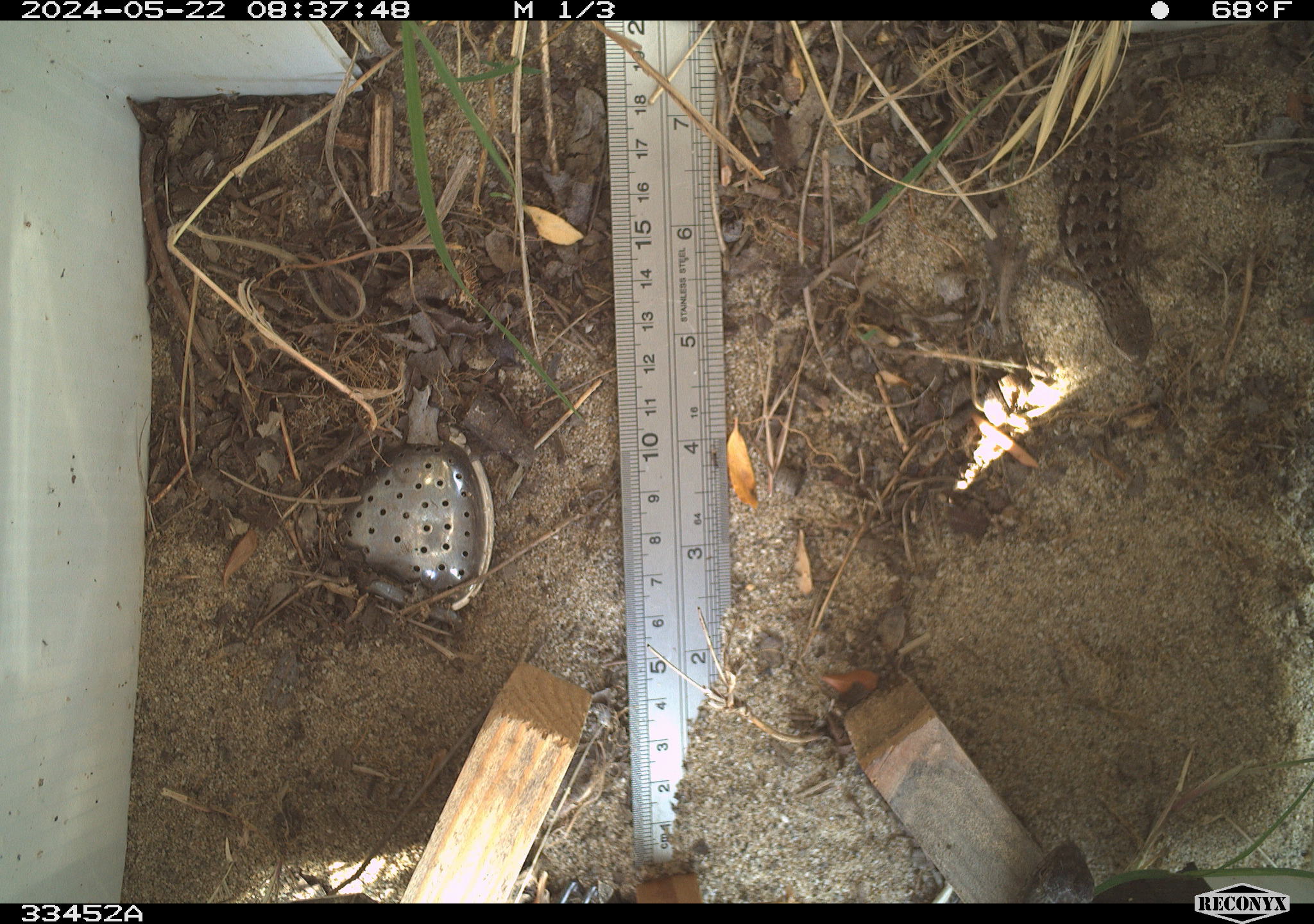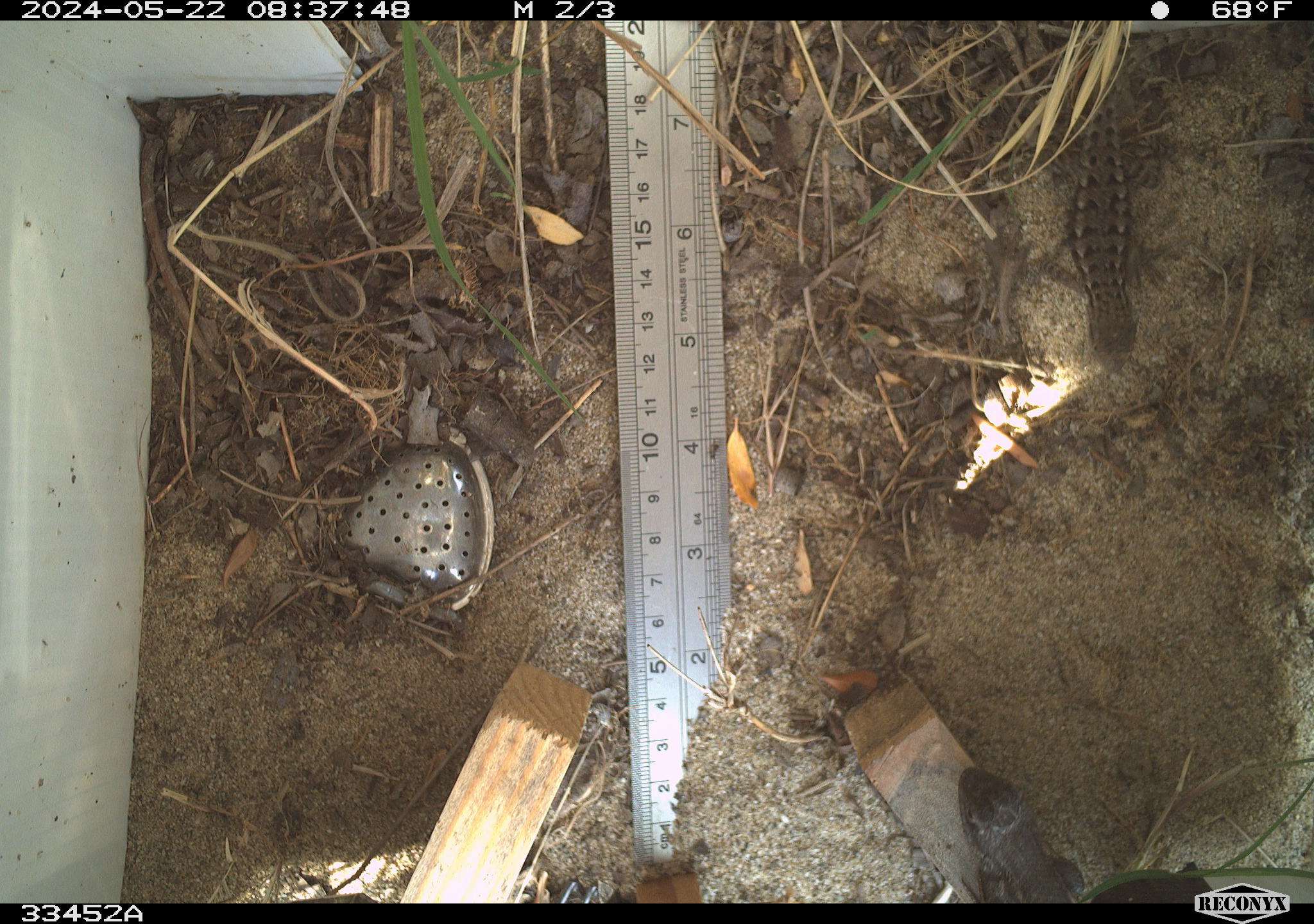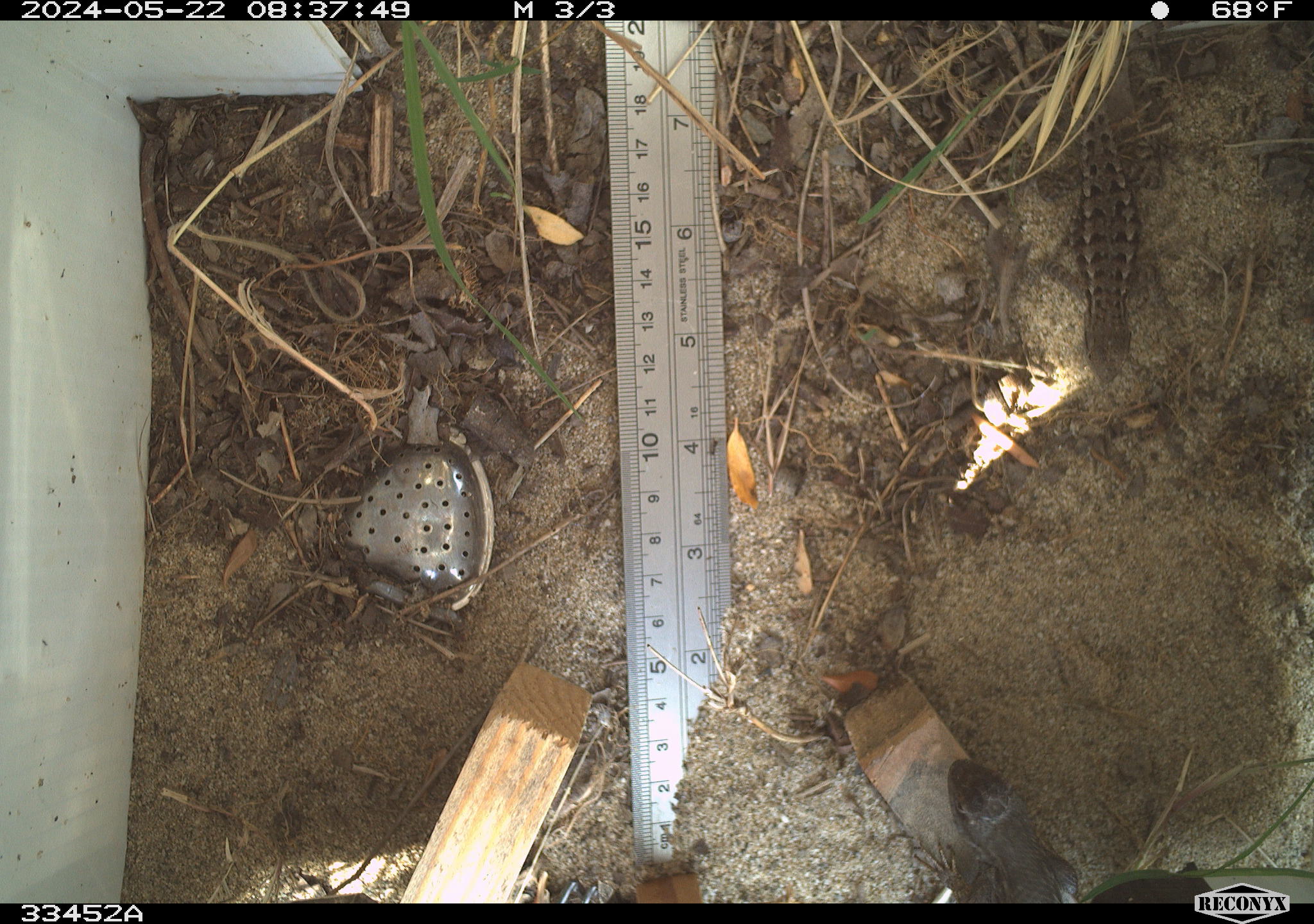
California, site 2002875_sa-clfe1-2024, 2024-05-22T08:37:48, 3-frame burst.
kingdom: Animalia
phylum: Chordata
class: Reptilia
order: Squamata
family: Phrynosomatidae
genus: Sceloporus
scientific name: Sceloporus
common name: spiny lizards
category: sceloporus species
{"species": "sceloporus species (spiny lizards) (Sceloporus)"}